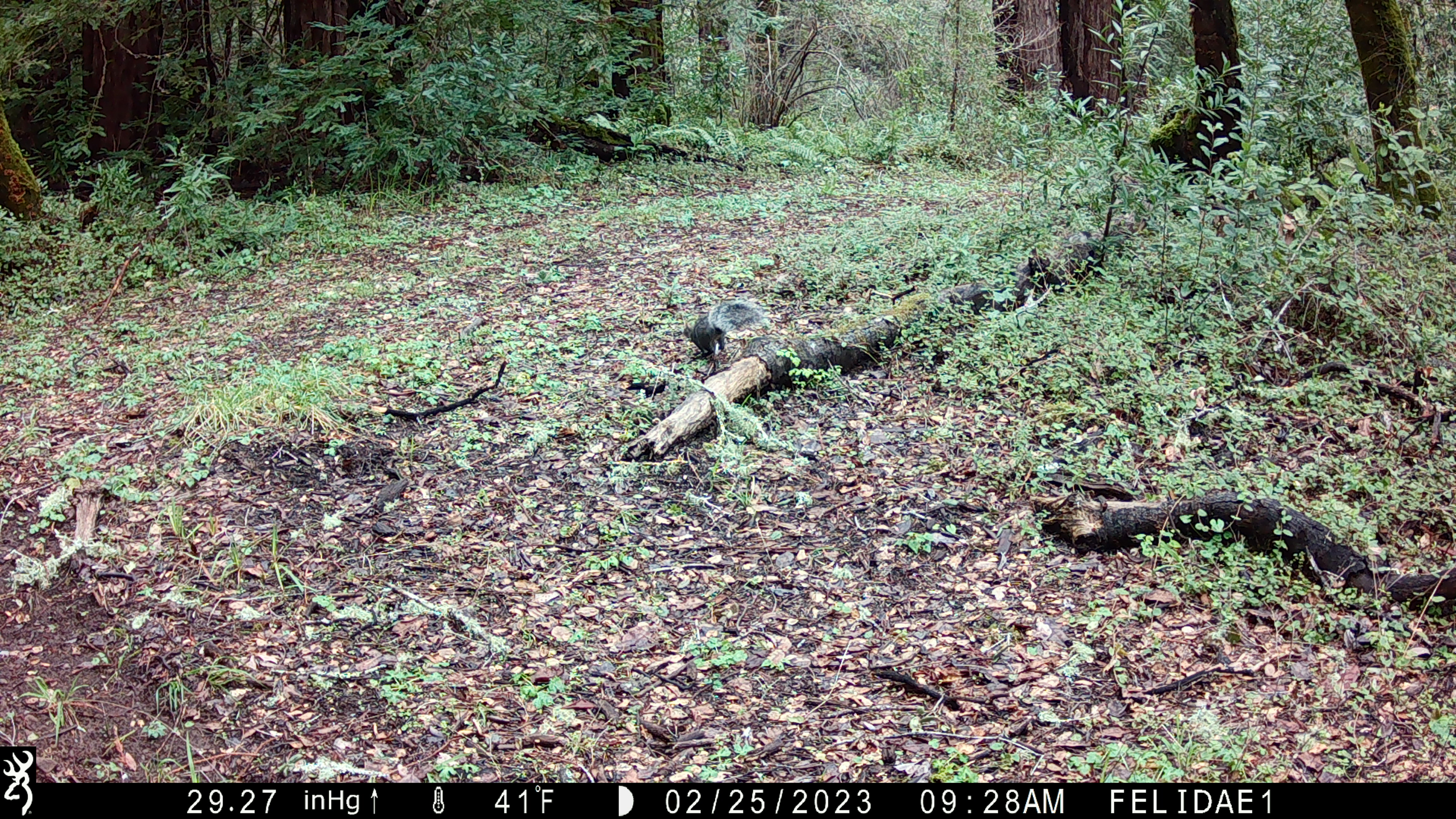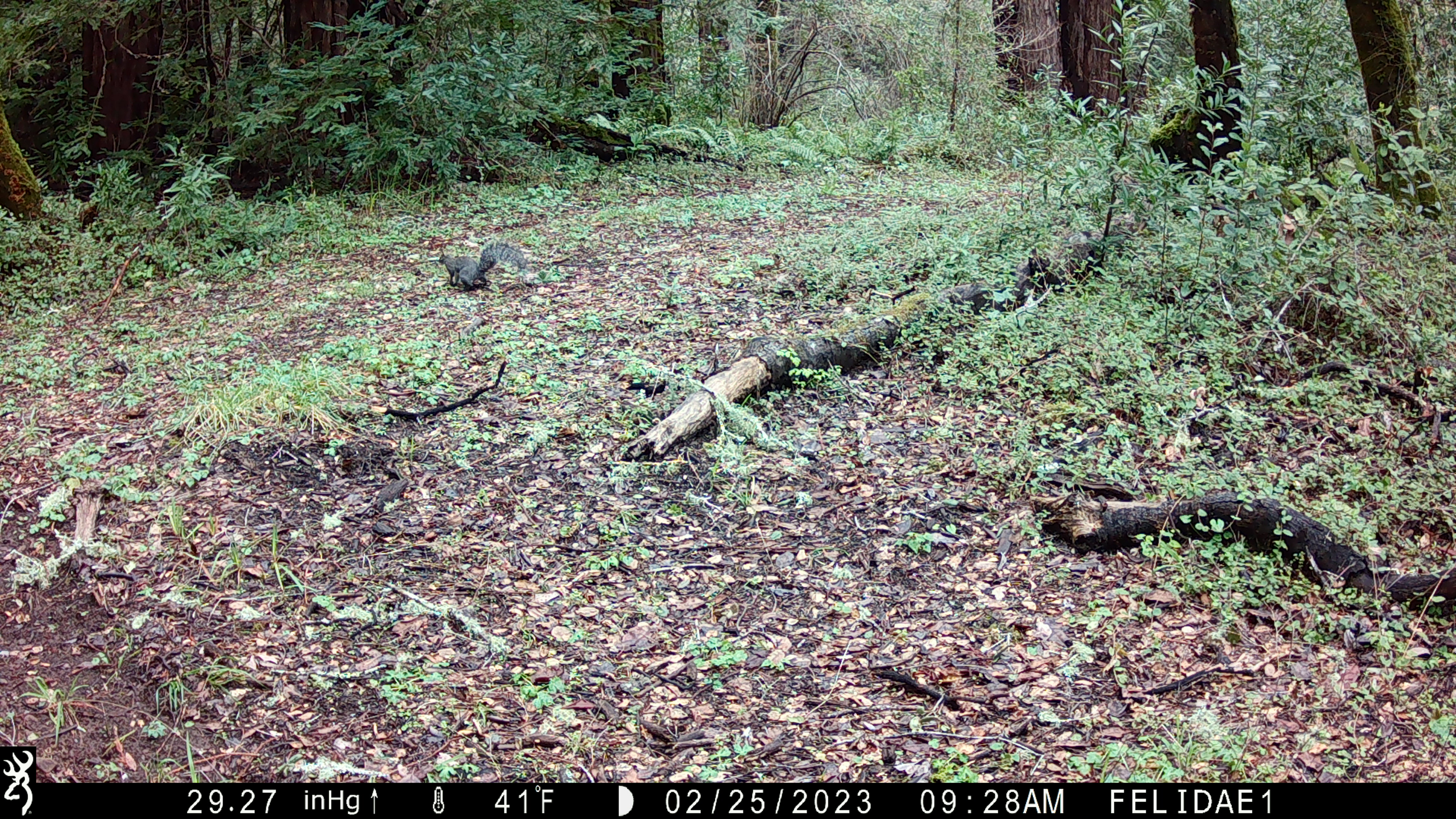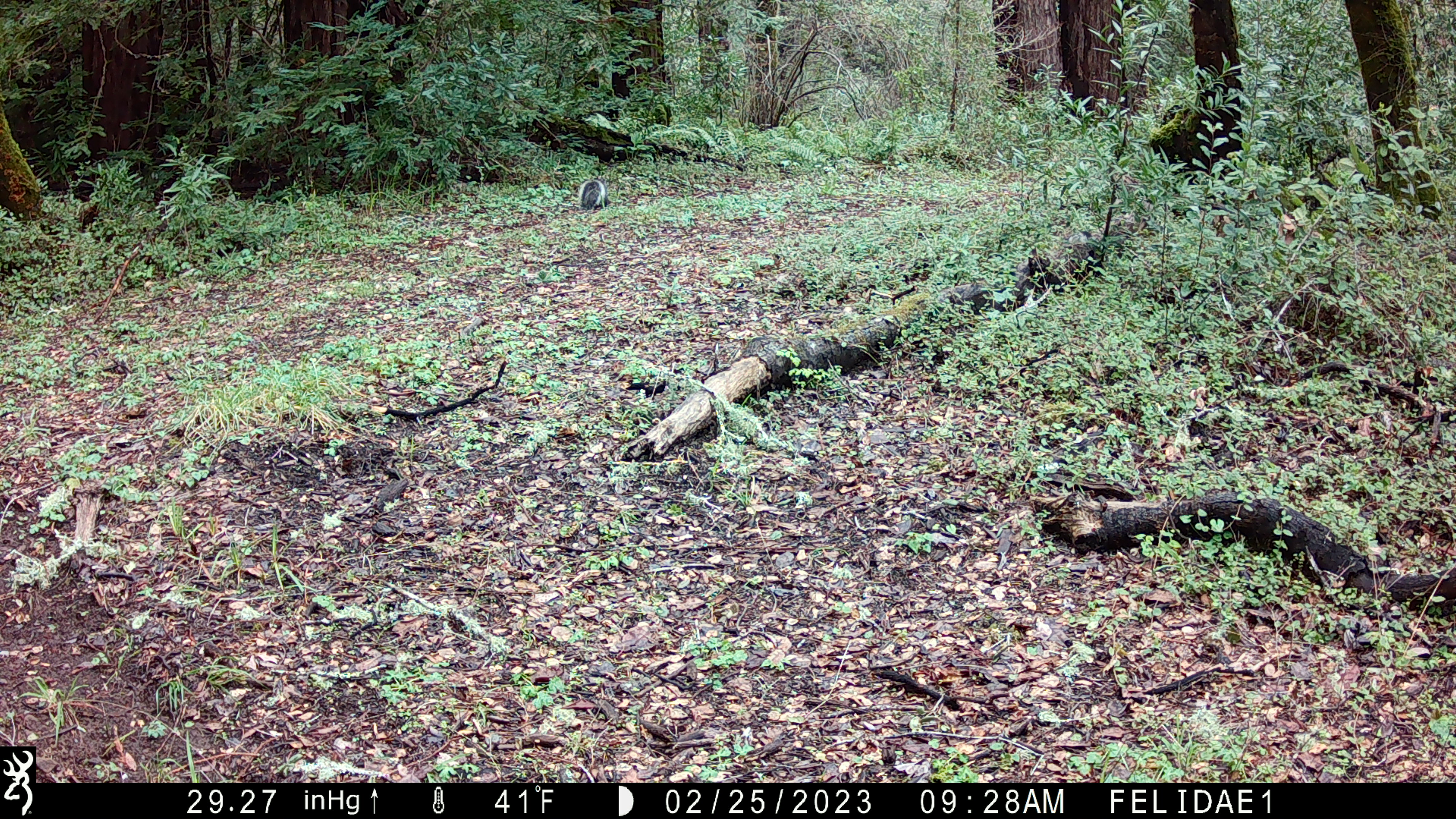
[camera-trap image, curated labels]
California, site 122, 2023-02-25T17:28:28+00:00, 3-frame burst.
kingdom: Animalia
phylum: Chordata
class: Mammalia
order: Rodentia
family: Sciuridae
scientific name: Sciuridae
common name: squirrel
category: unknown squirrel